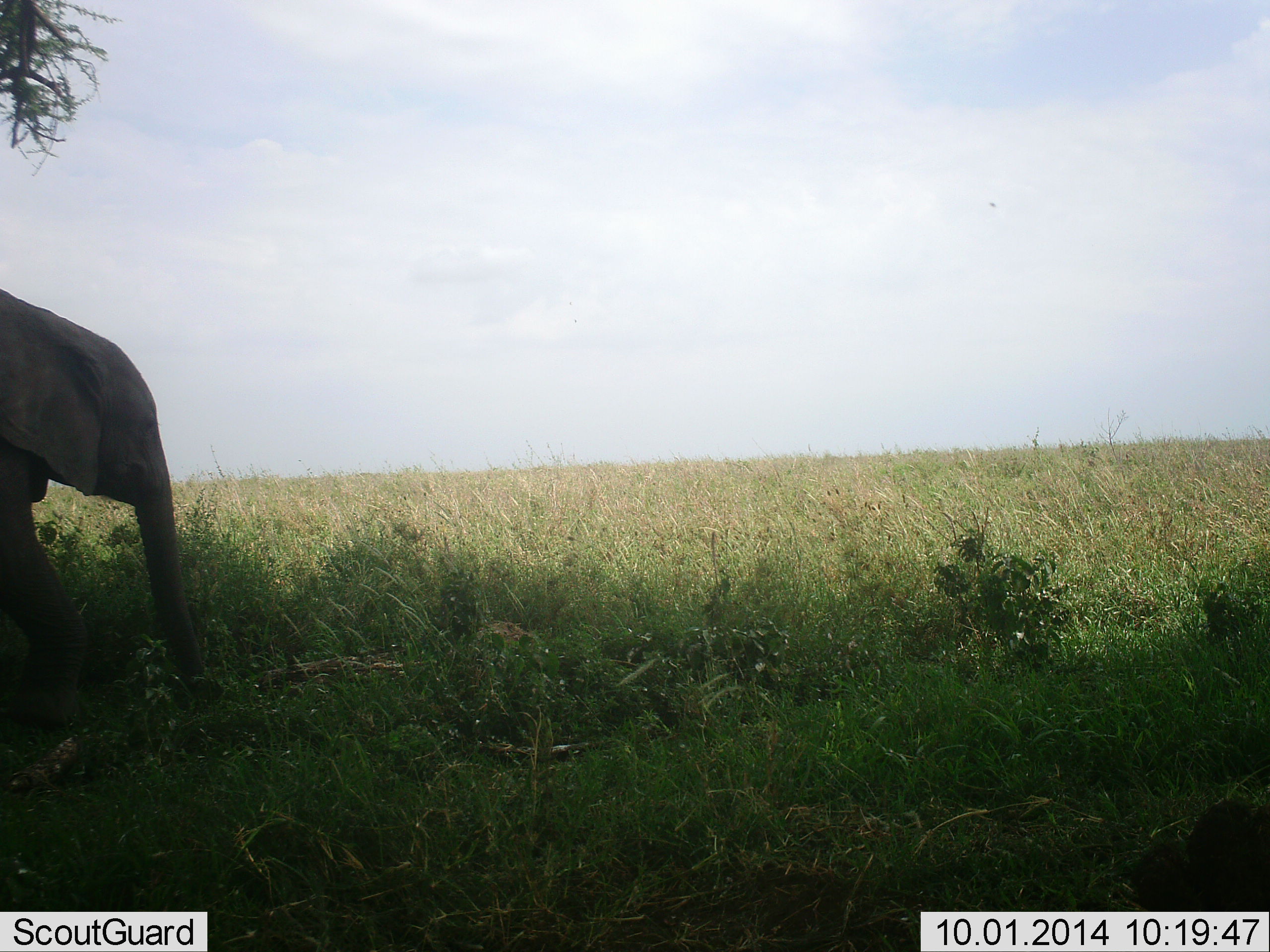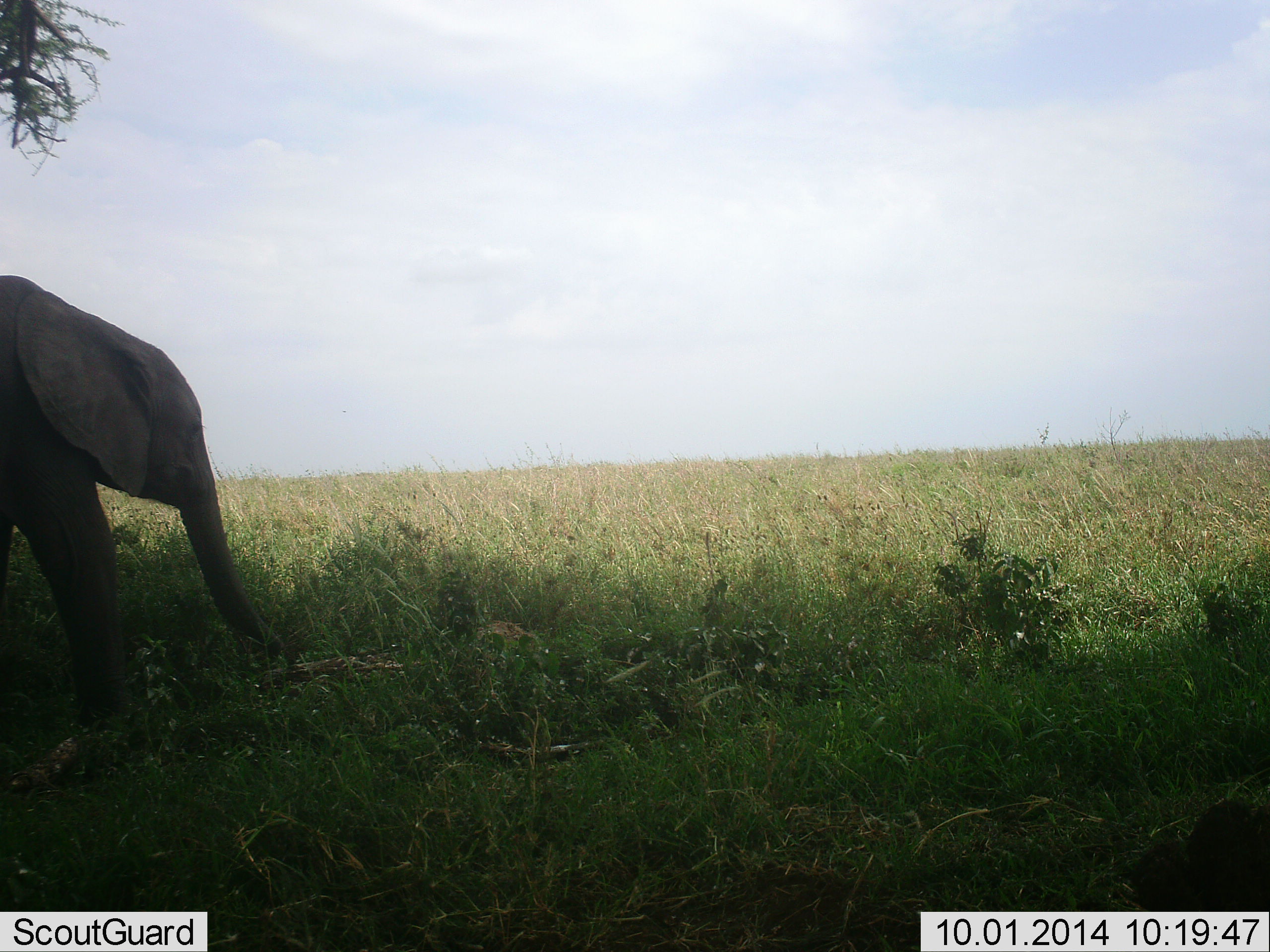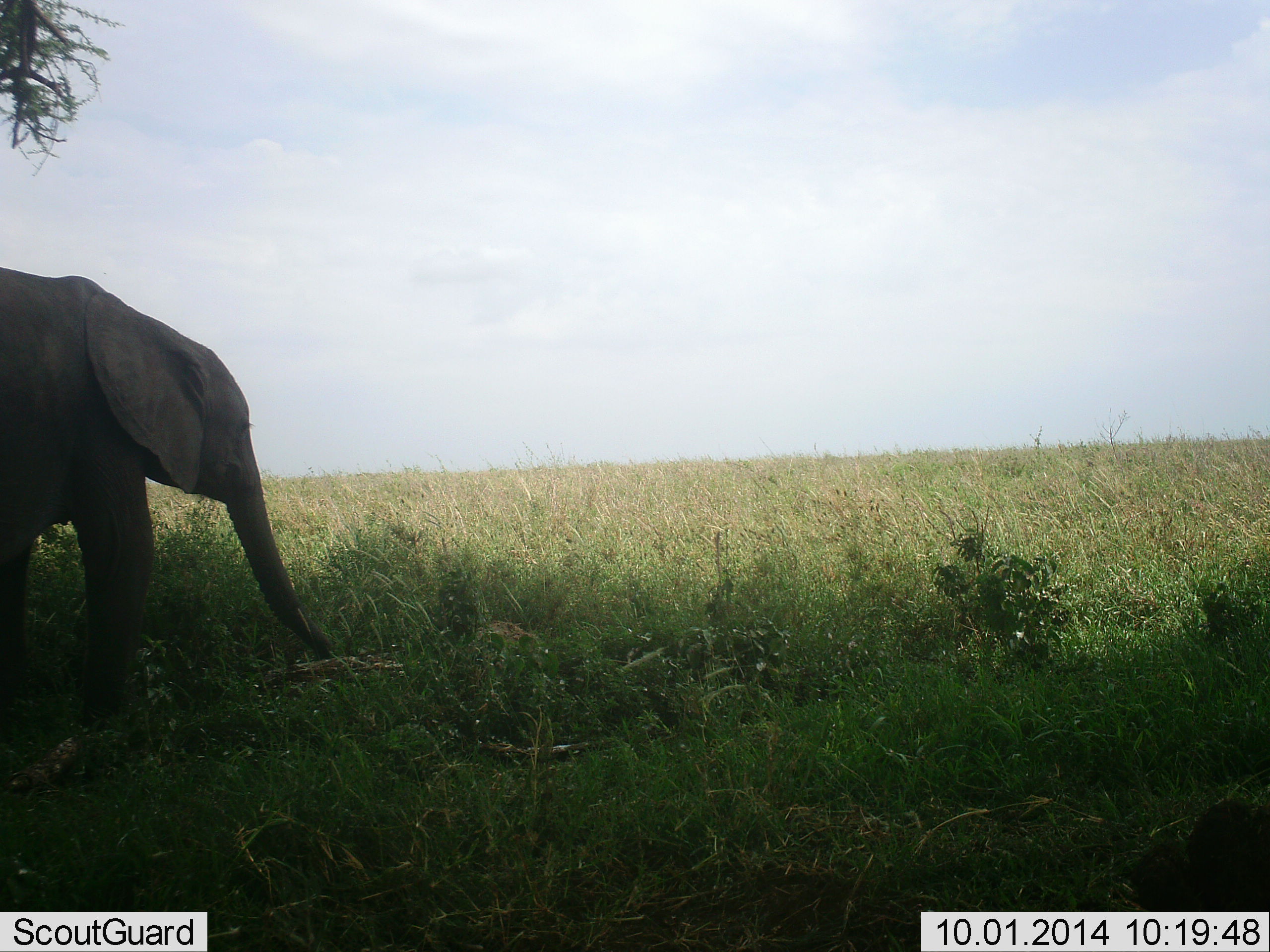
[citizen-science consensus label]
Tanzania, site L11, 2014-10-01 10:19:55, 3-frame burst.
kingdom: Animalia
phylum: Chordata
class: Mammalia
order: Proboscidea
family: Elephantidae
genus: Loxodonta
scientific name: Loxodonta africana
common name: african bush elephant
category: elephant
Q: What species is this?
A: Elephant (african bush elephant) (Loxodonta africana).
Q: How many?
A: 1.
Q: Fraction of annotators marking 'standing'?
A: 9%.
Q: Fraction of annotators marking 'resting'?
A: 0%.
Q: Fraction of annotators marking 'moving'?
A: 91%.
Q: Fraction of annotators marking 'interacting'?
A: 0%.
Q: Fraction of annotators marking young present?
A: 36%.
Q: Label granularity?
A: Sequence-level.